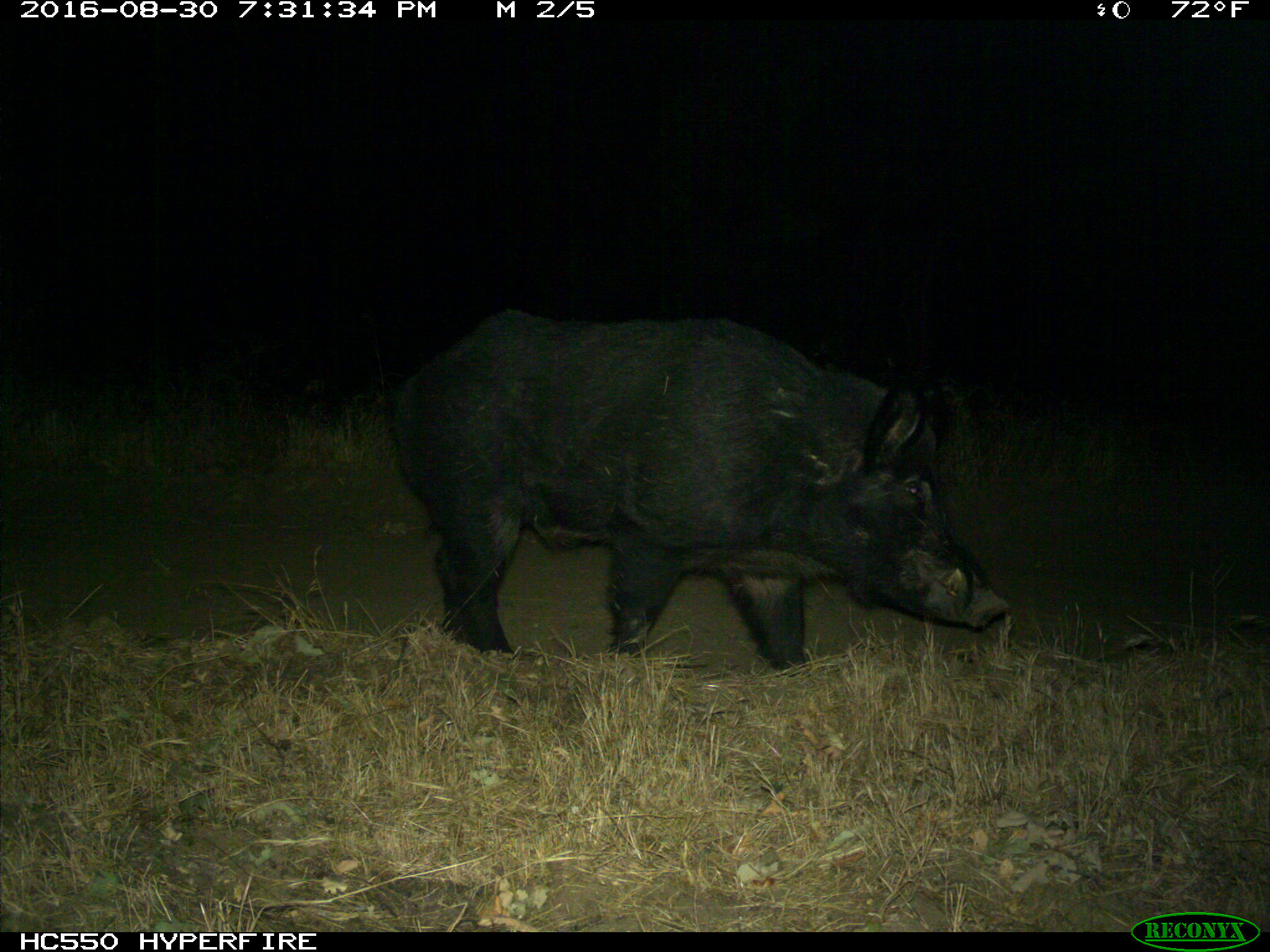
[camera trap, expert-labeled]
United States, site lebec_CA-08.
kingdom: Animalia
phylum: Chordata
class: Mammalia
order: Artiodactyla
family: Suidae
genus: Sus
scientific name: Sus scrofa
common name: wild boar